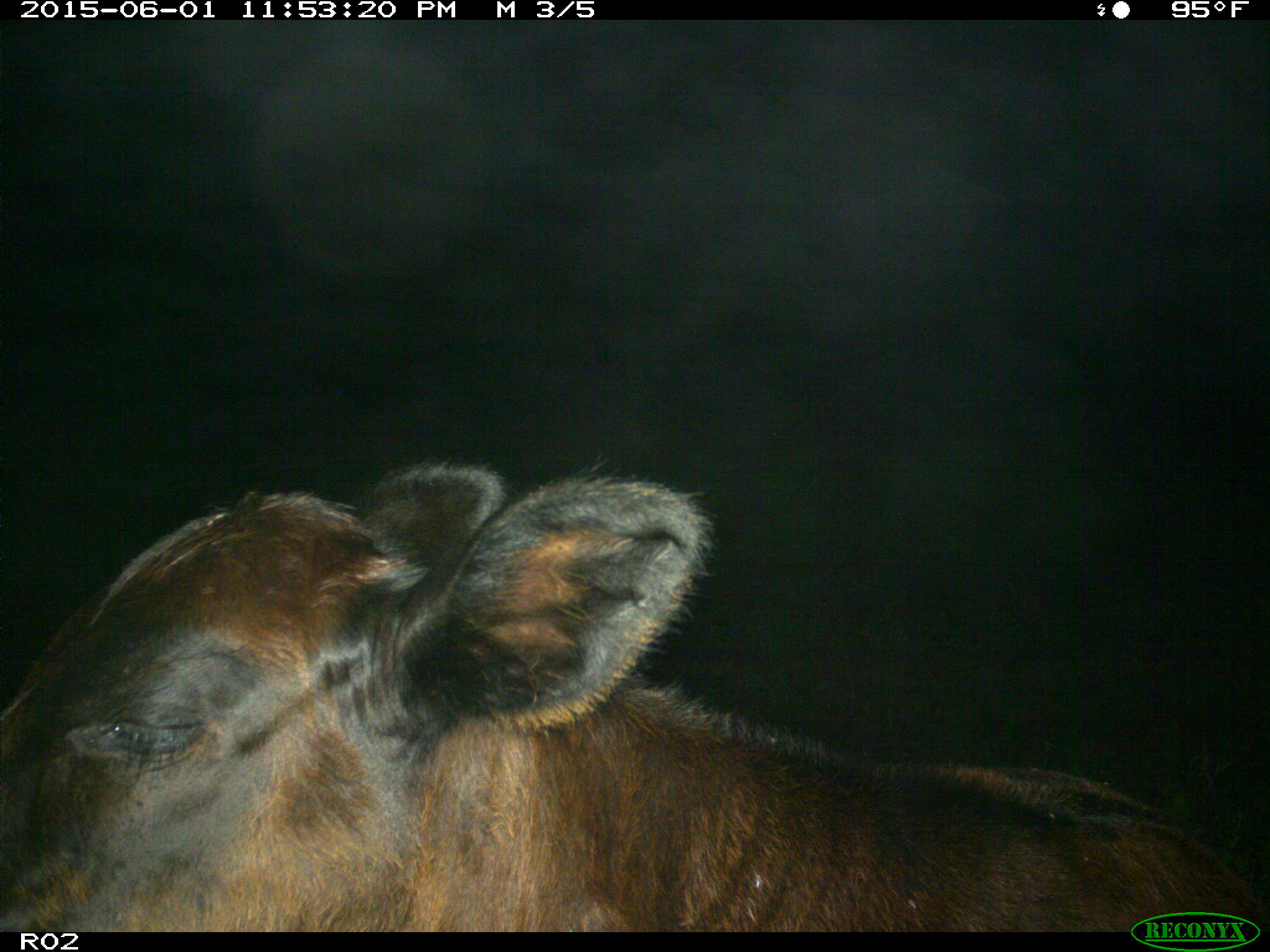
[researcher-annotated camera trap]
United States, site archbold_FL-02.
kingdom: Animalia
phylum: Chordata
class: Mammalia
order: Artiodactyla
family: Bovidae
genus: Bos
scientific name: Bos taurus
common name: domestic cow